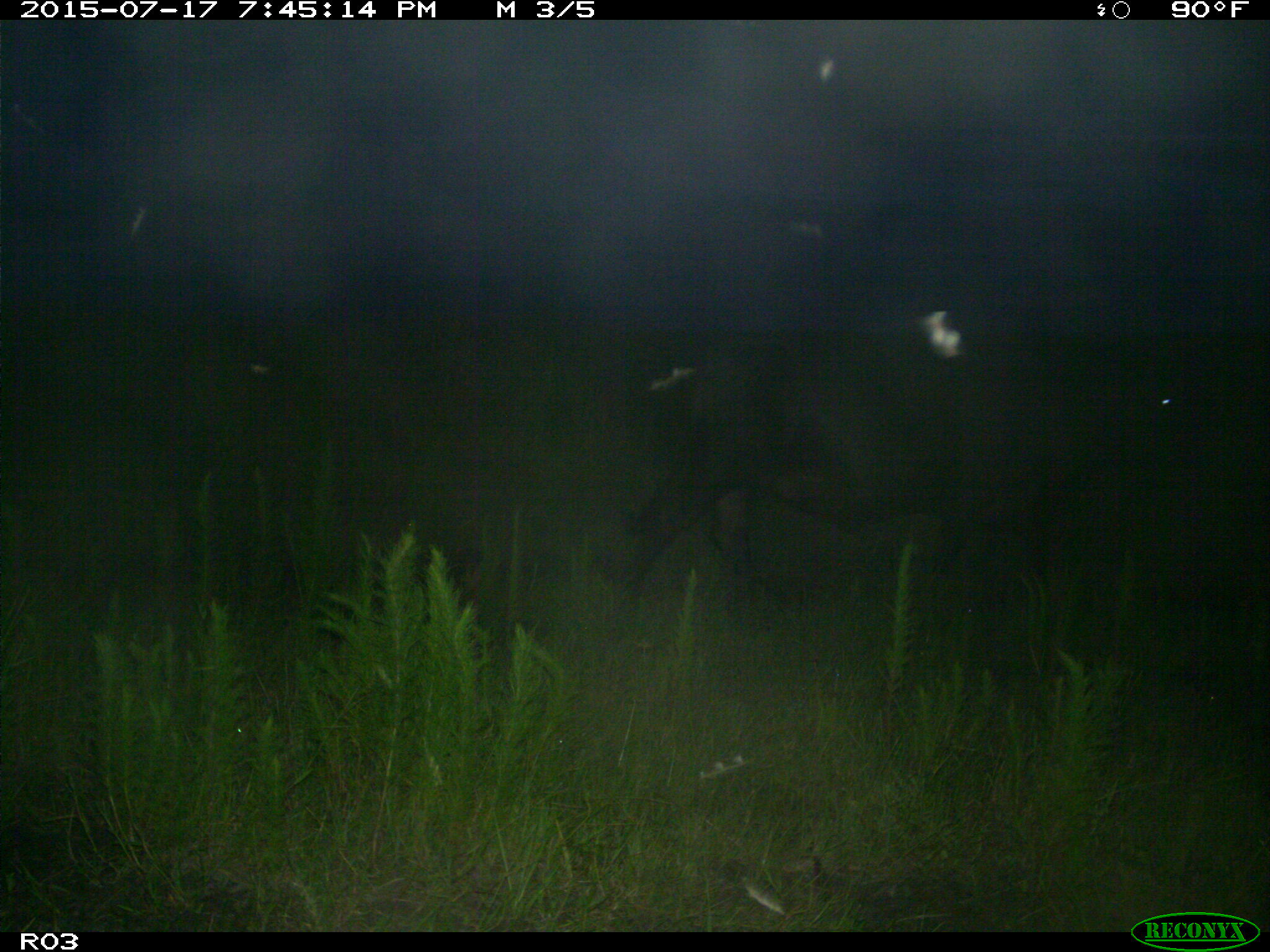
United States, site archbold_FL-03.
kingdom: Animalia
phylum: Chordata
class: Mammalia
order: Artiodactyla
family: Bovidae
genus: Bos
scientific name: Bos taurus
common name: domestic cow